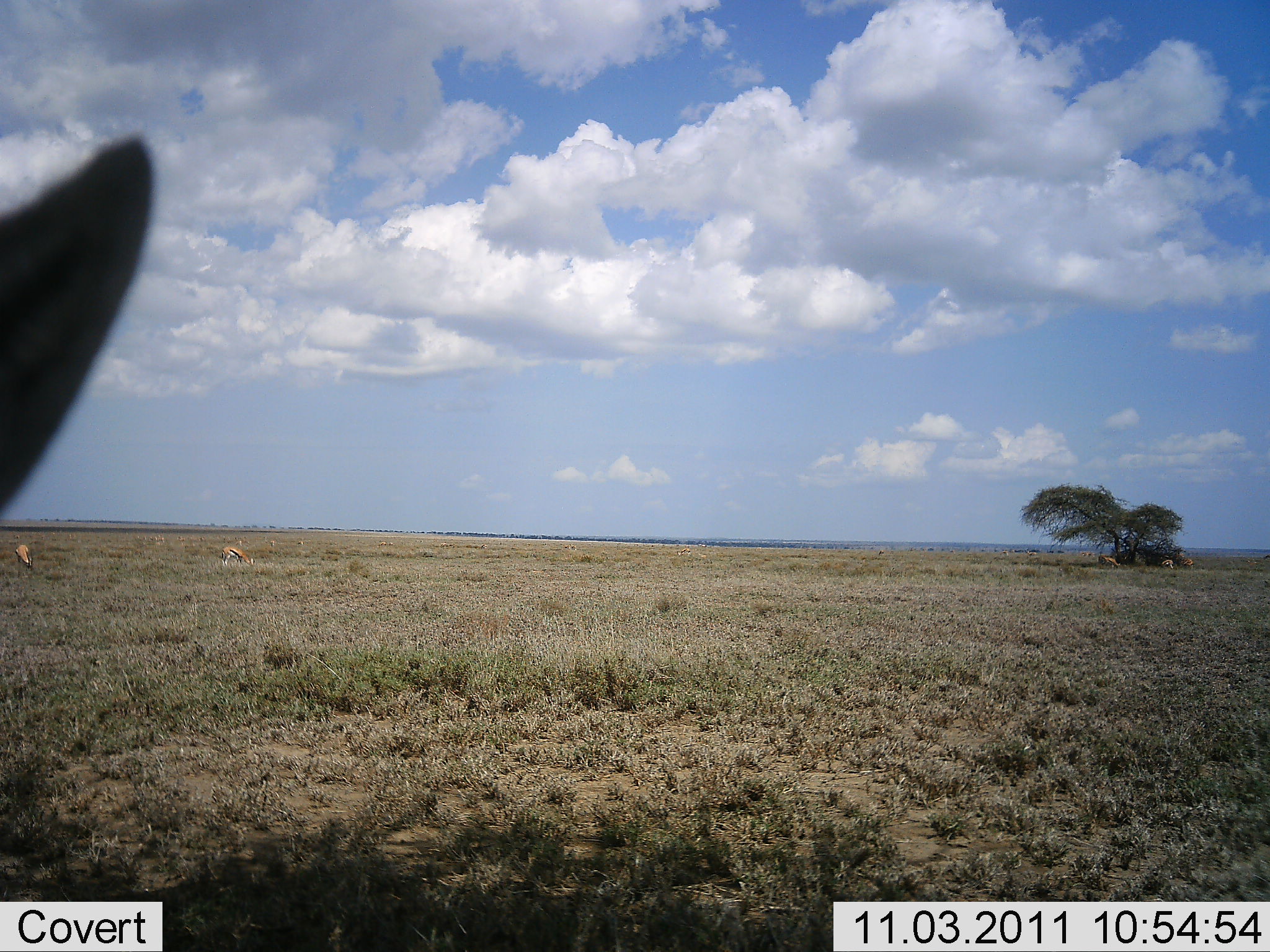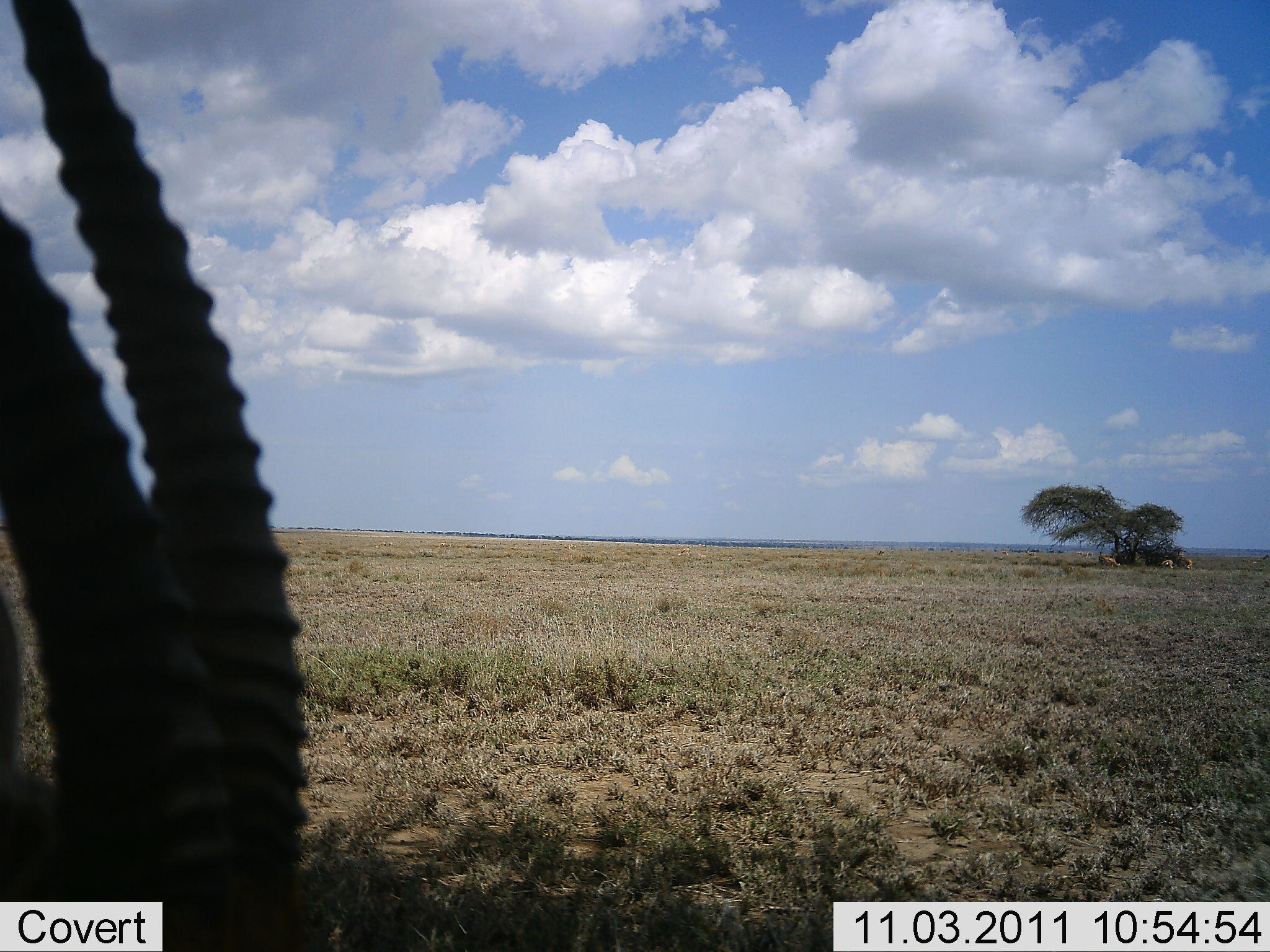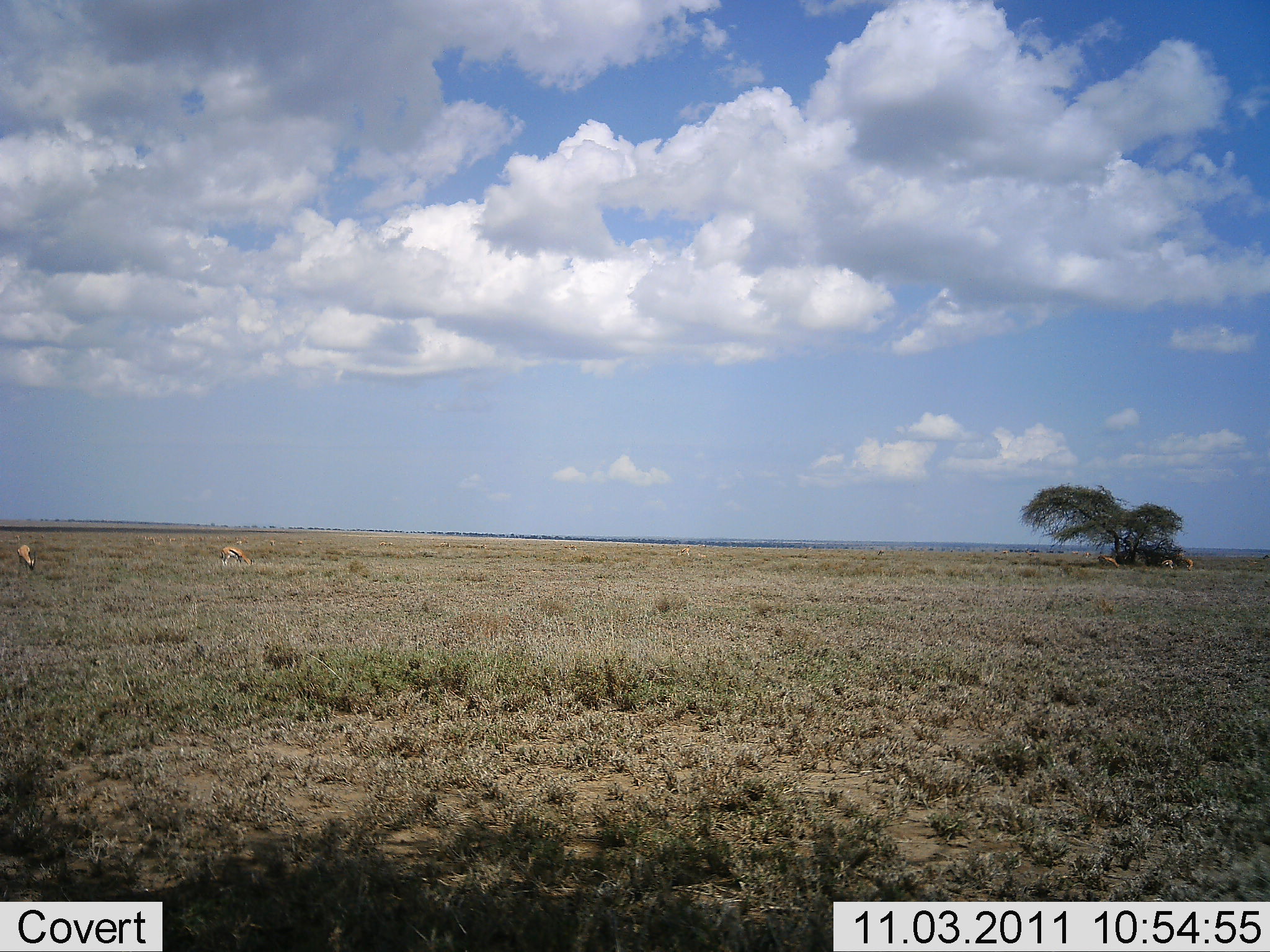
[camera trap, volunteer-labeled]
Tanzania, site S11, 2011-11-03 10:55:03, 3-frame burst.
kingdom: Animalia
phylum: Chordata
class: Mammalia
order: Artiodactyla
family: Bovidae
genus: Eudorcas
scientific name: Eudorcas thomsonii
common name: thomson's gazelle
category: gazellethomsons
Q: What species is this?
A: Gazellethomsons (thomson's gazelle) (Eudorcas thomsonii).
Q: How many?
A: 3.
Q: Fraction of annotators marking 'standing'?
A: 60%.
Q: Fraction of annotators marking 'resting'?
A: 7%.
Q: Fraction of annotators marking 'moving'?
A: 33%.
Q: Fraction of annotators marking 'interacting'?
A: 0%.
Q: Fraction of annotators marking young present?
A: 0%.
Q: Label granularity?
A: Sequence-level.